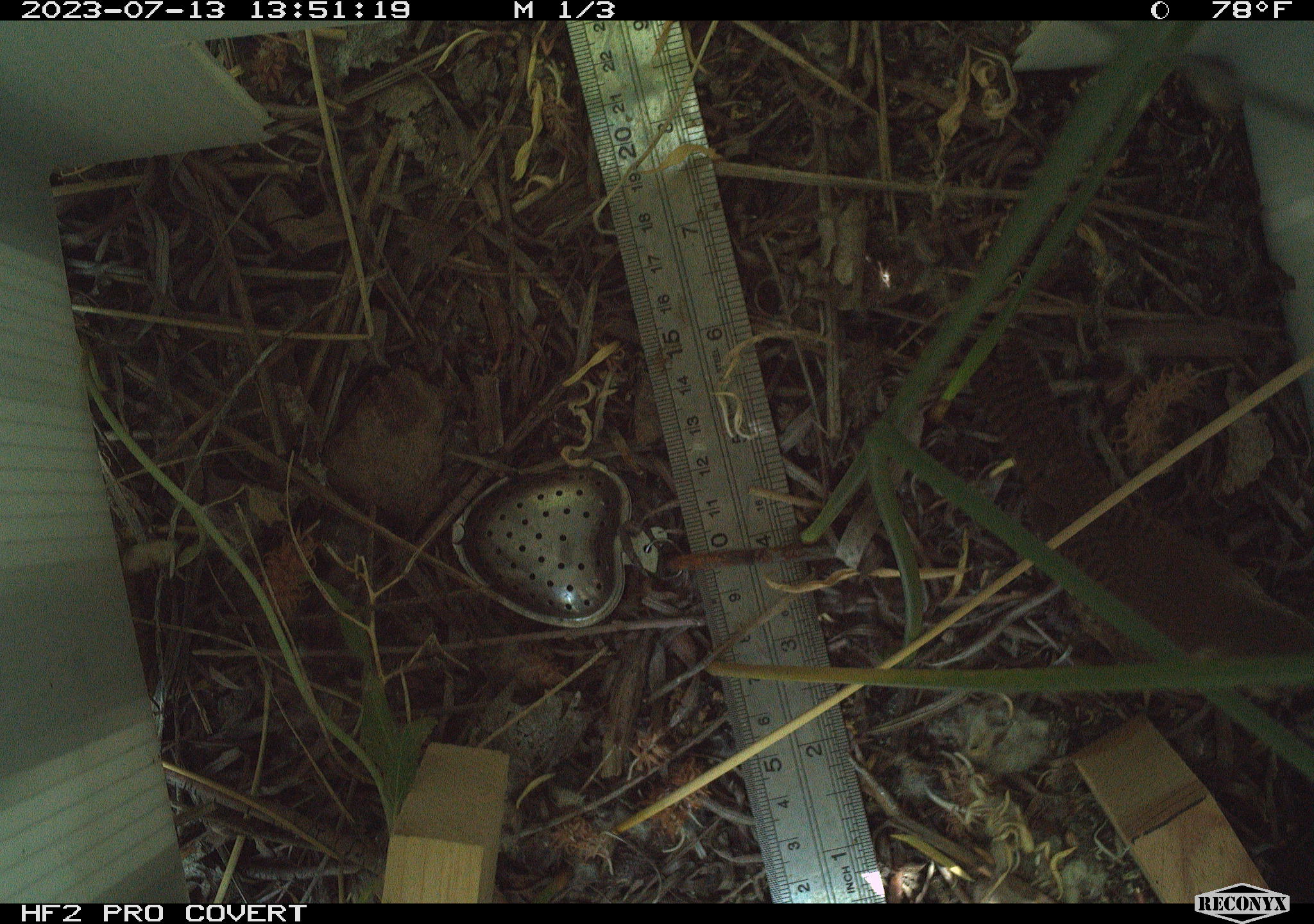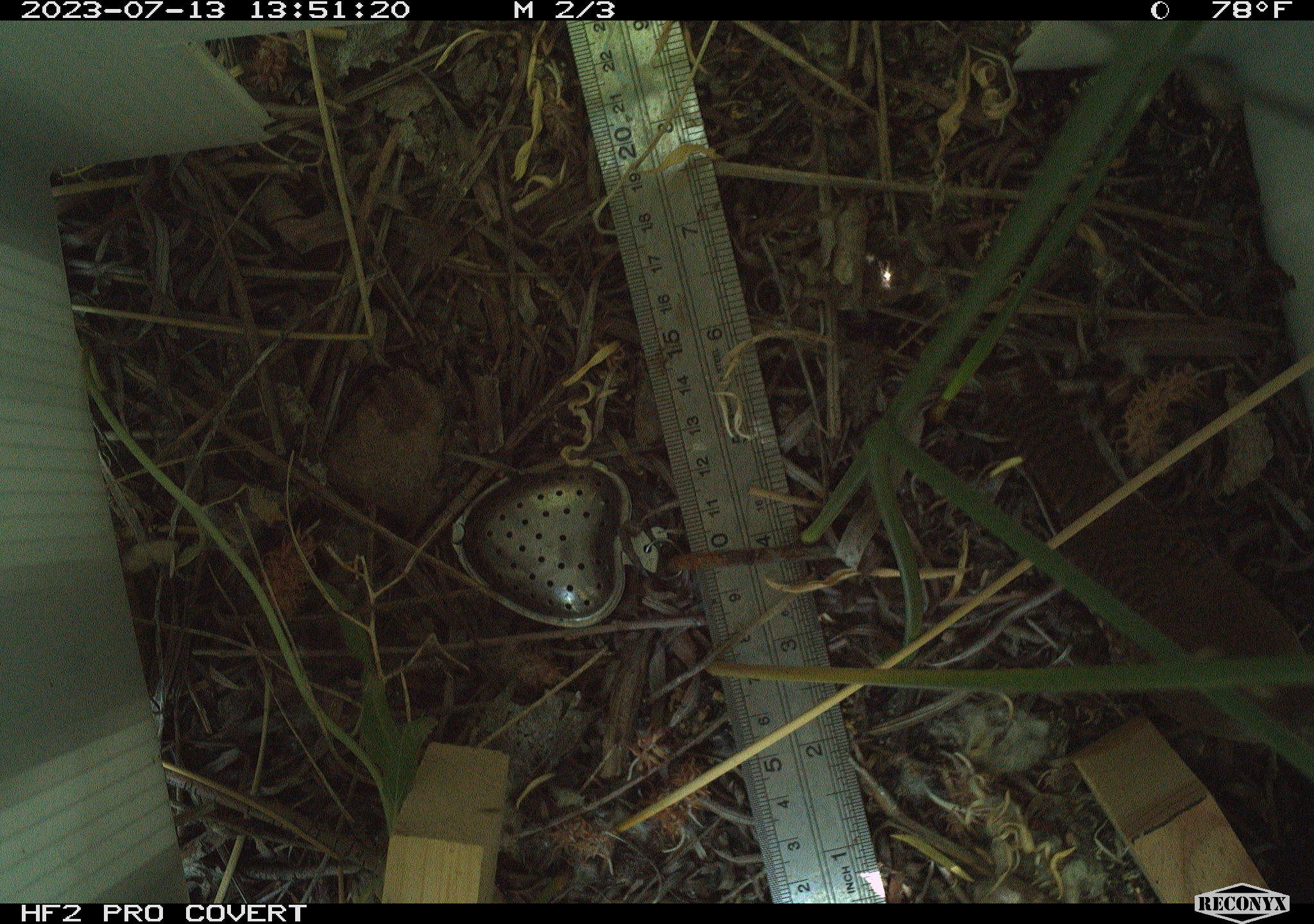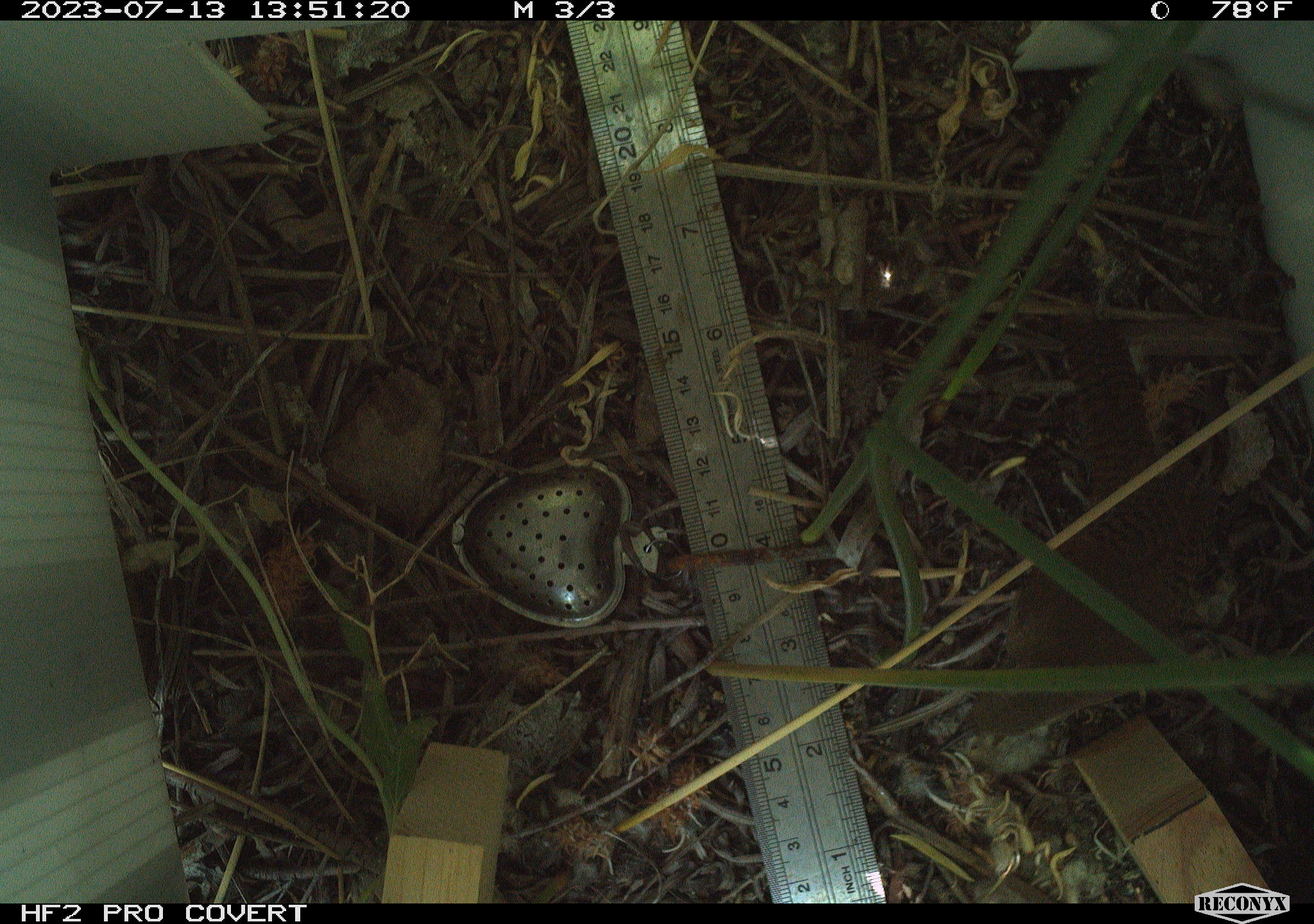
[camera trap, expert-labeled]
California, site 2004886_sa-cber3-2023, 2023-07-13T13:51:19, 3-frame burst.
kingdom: Animalia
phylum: Chordata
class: Aves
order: Passeriformes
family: Troglodytidae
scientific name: Troglodytidae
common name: wren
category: troglodytidae family